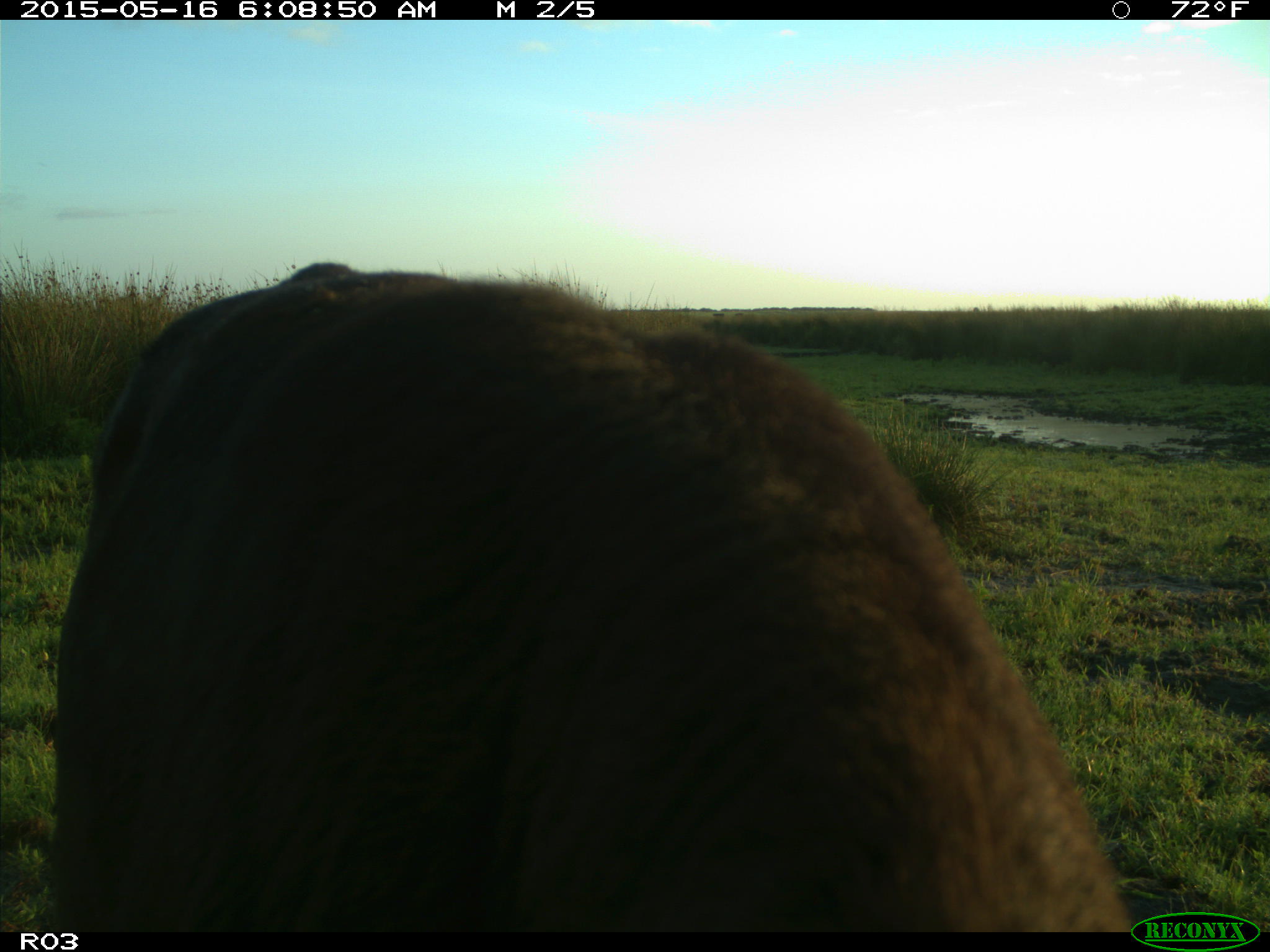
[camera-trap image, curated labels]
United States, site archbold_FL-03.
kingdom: Animalia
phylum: Chordata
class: Mammalia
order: Artiodactyla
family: Bovidae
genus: Bos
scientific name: Bos taurus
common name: domestic cow